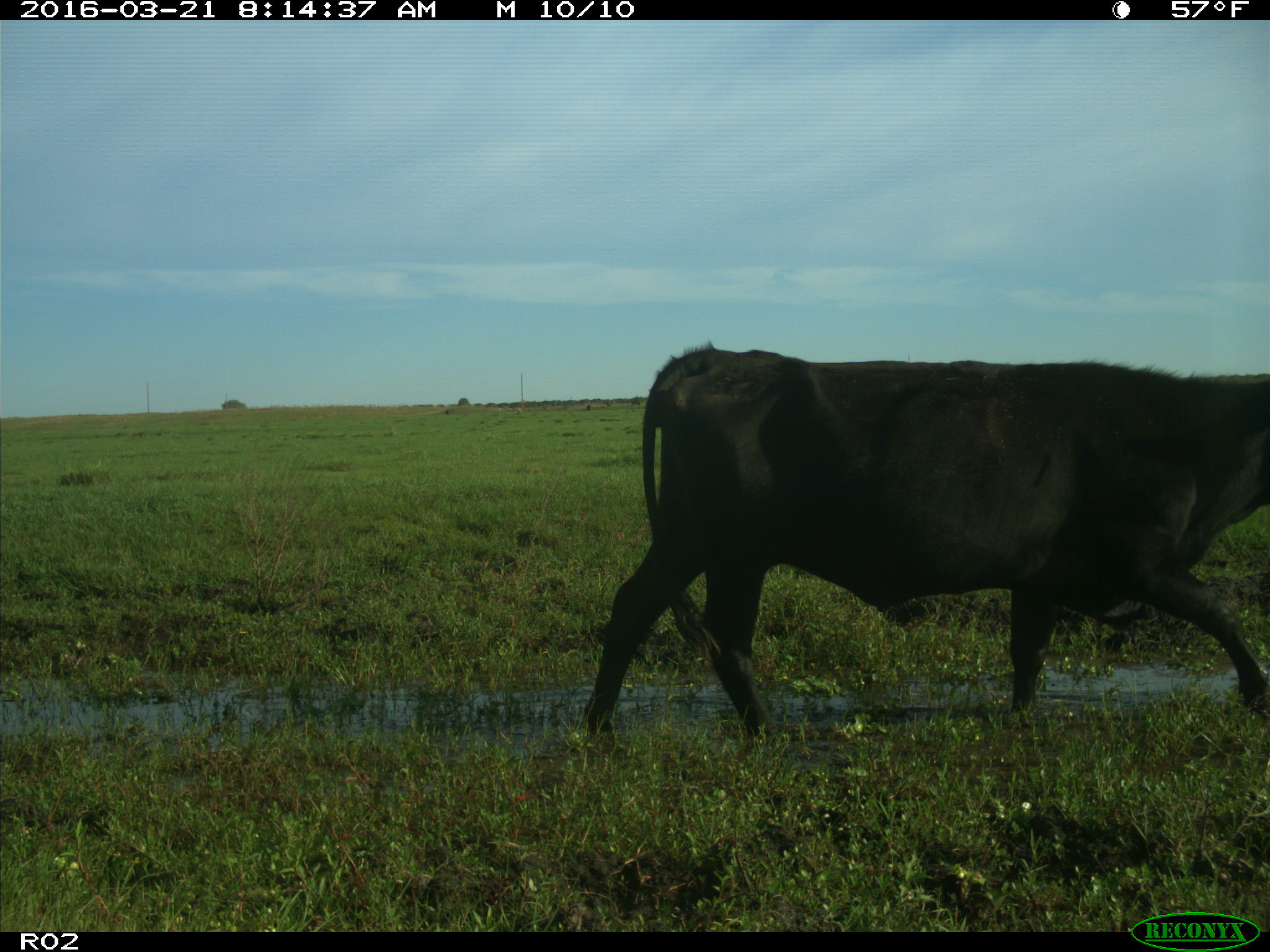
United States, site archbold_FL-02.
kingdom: Animalia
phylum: Chordata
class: Mammalia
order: Artiodactyla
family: Bovidae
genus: Bos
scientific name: Bos taurus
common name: domestic cow